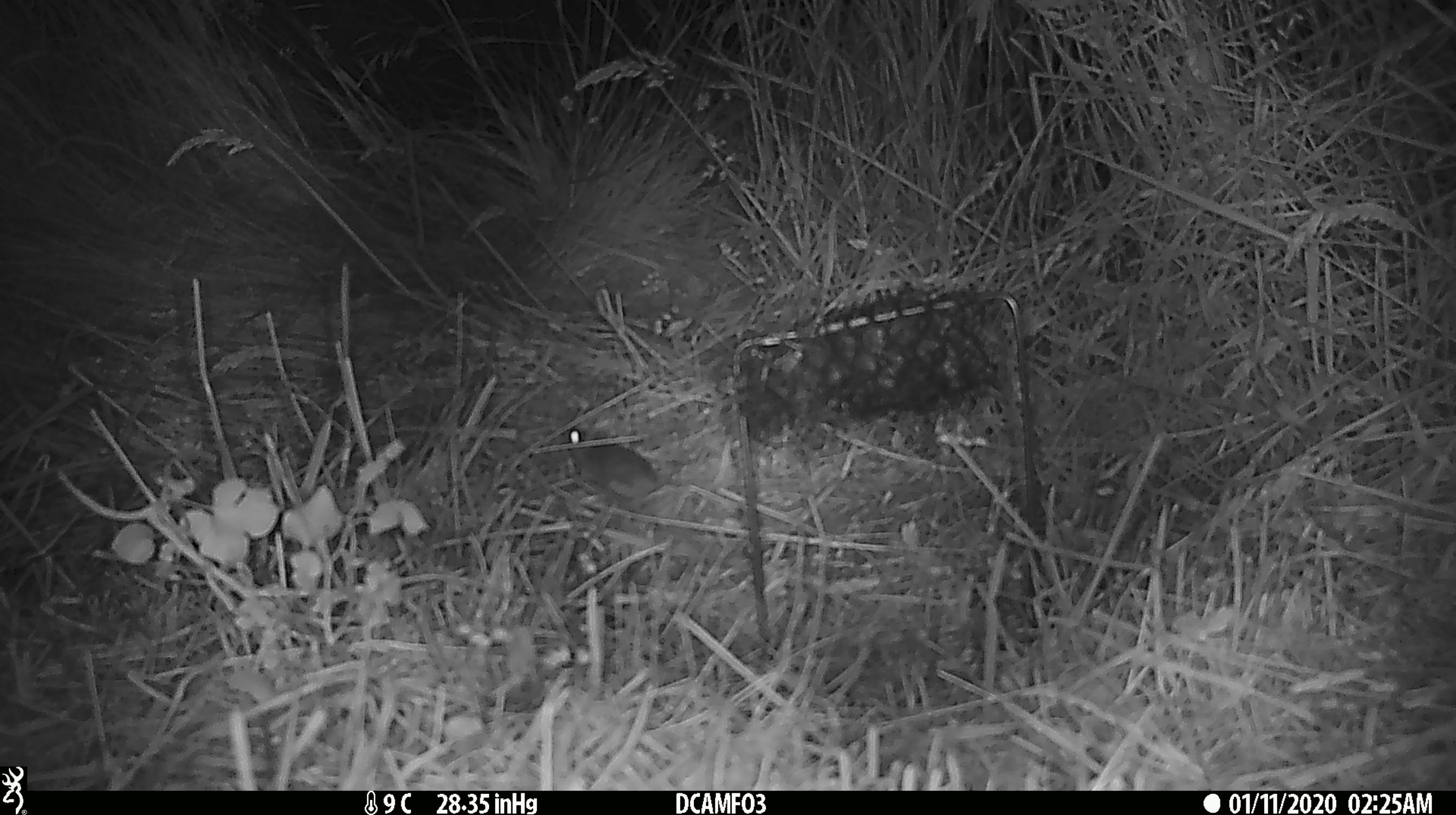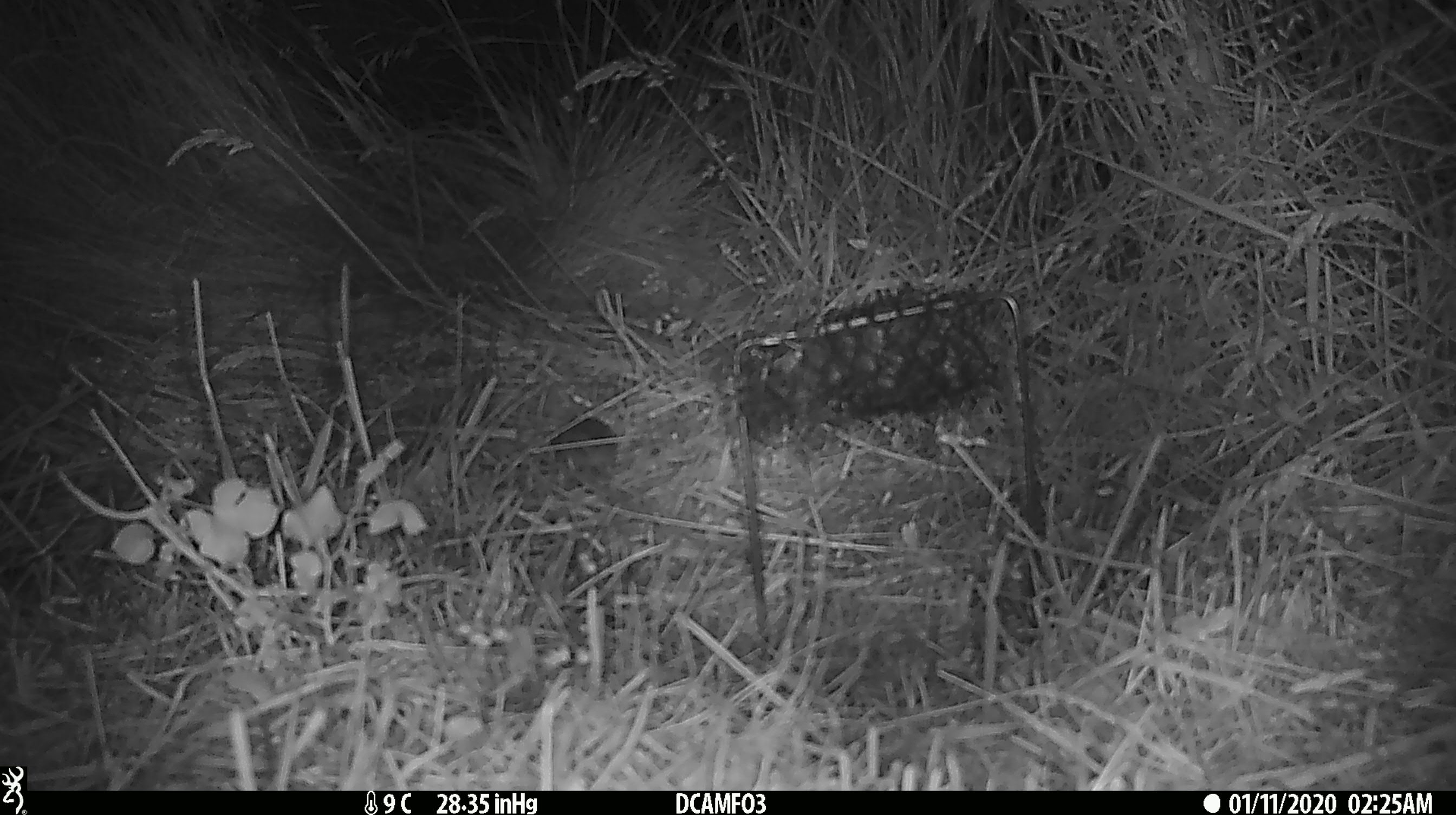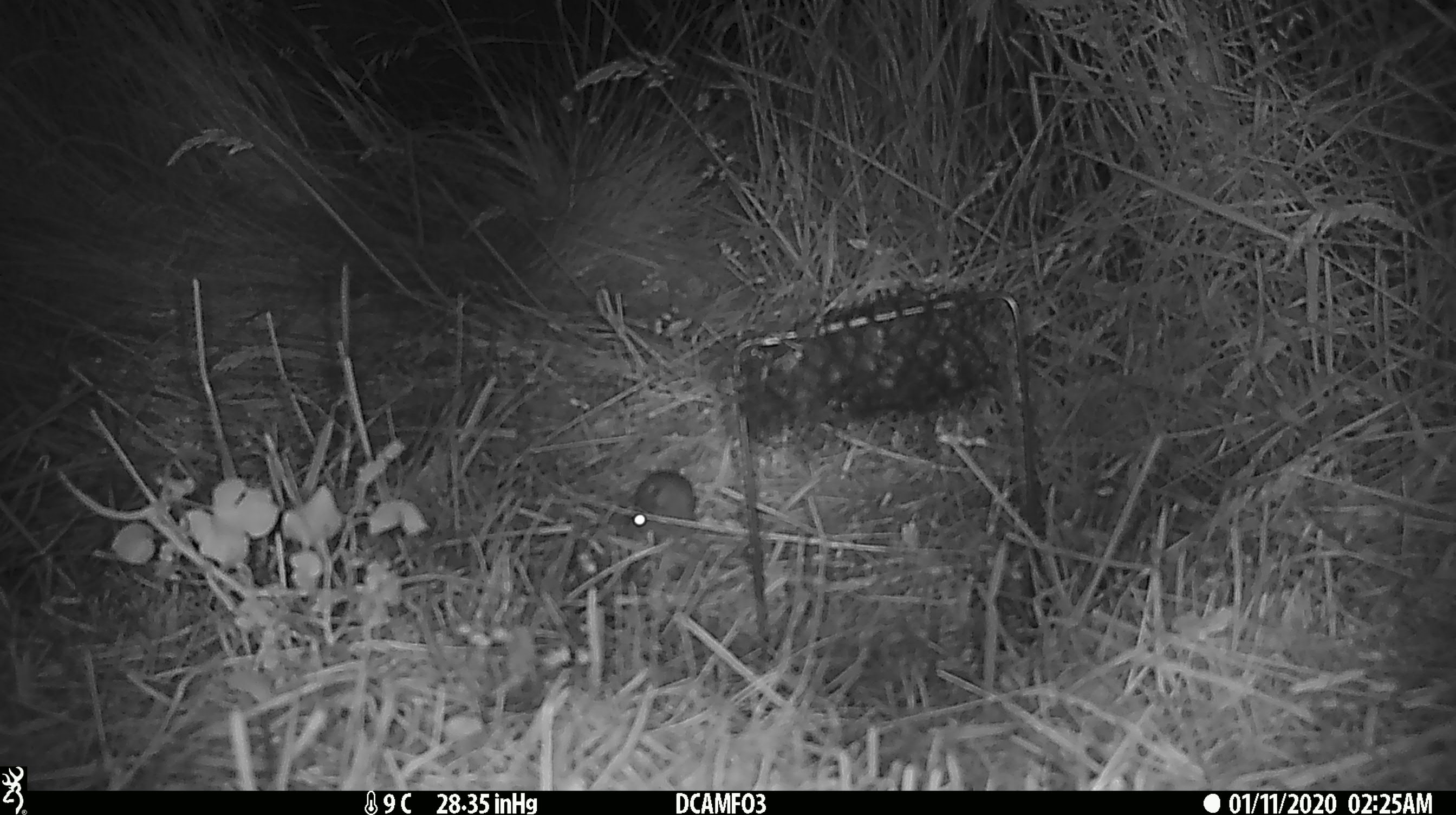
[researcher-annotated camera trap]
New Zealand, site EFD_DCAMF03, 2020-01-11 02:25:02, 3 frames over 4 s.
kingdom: Animalia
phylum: Chordata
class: Mammalia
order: Rodentia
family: Muridae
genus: Mus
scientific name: Mus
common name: mouse